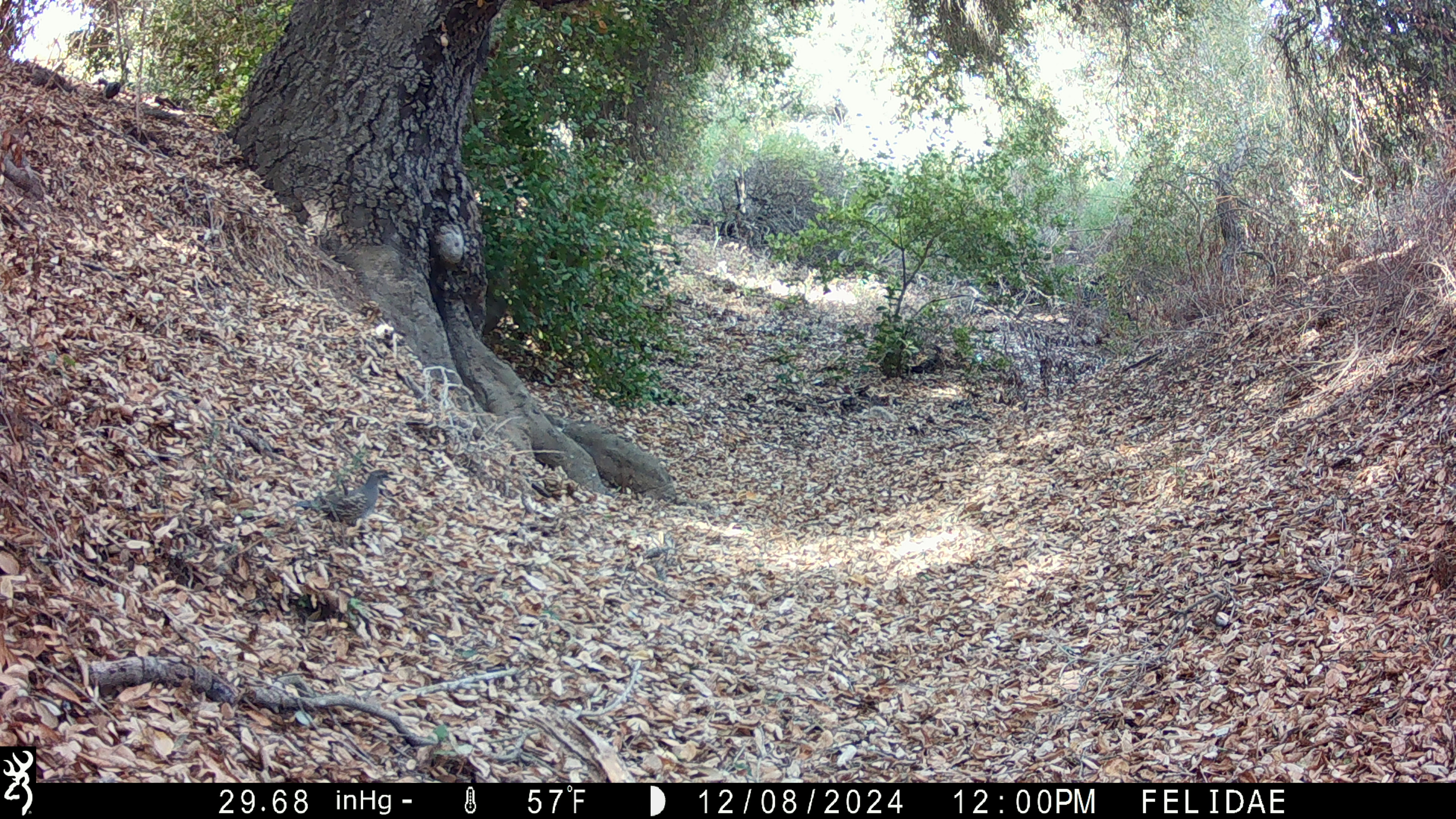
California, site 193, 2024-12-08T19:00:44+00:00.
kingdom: Animalia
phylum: Chordata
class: Aves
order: Galliformes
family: Odontophoridae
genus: Callipepla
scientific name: Callipepla californica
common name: california quail